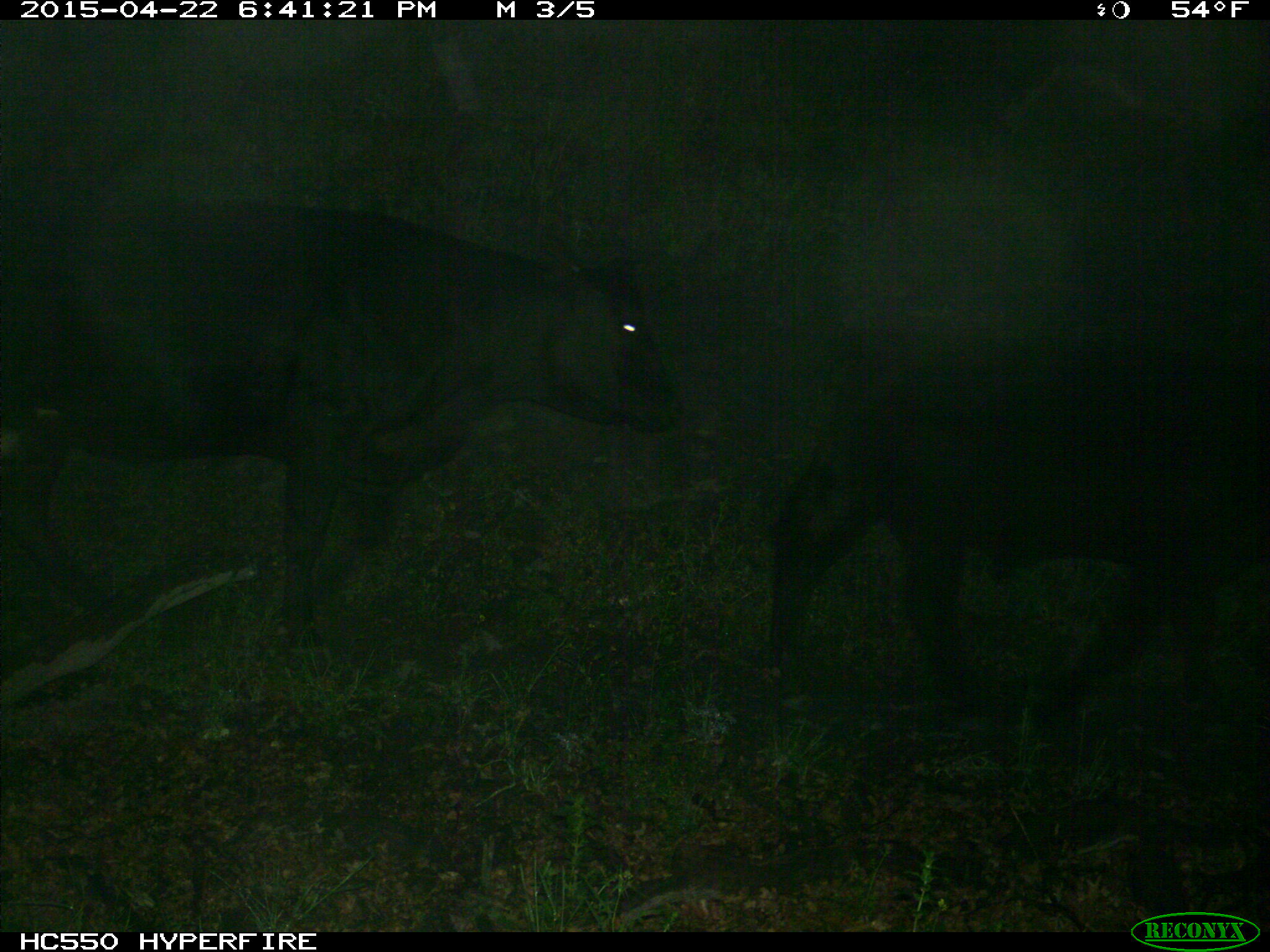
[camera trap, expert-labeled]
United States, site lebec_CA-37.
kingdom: Animalia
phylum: Chordata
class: Mammalia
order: Artiodactyla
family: Bovidae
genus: Bos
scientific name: Bos taurus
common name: domestic cow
Bos taurus (domestic cow).